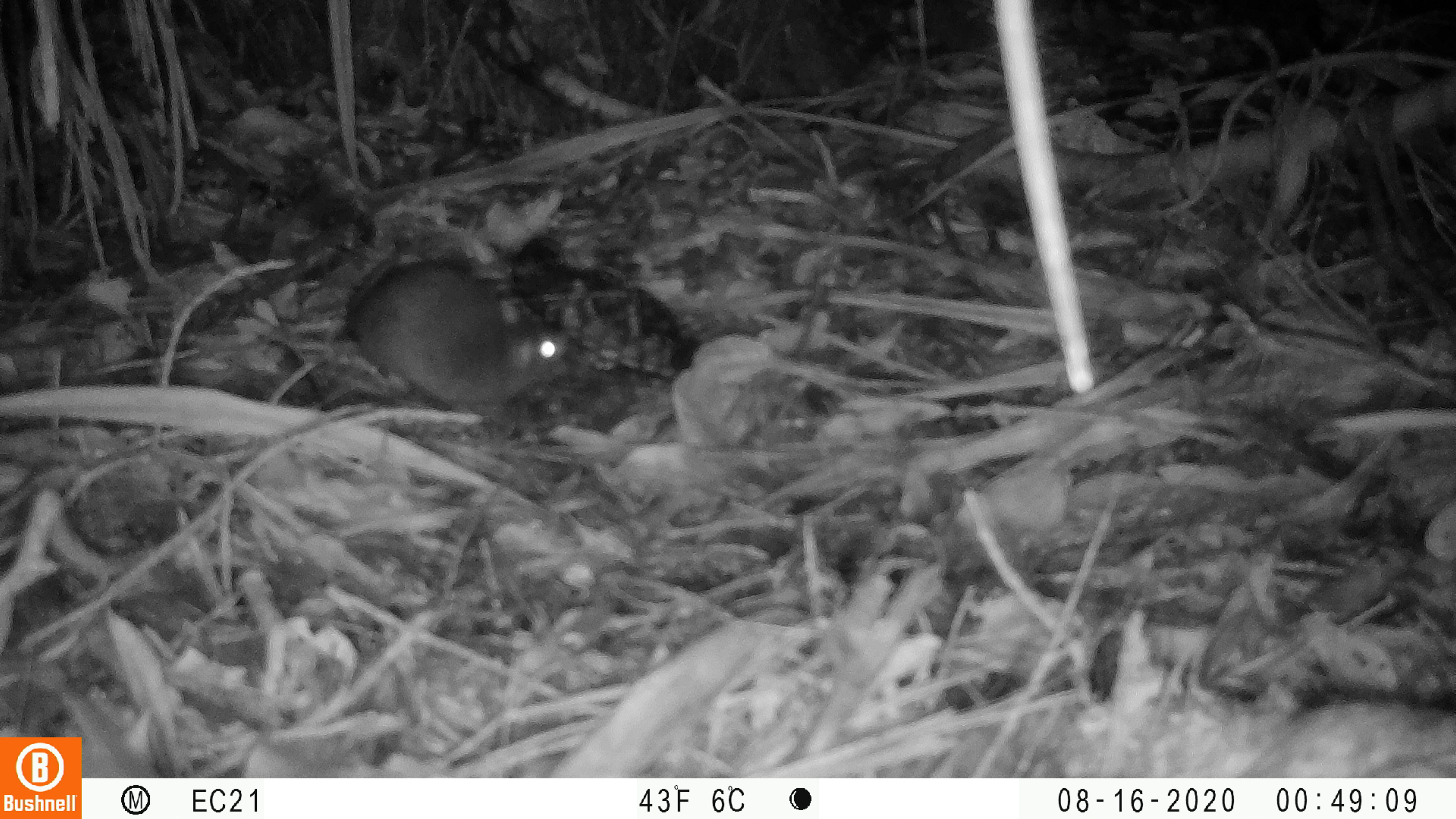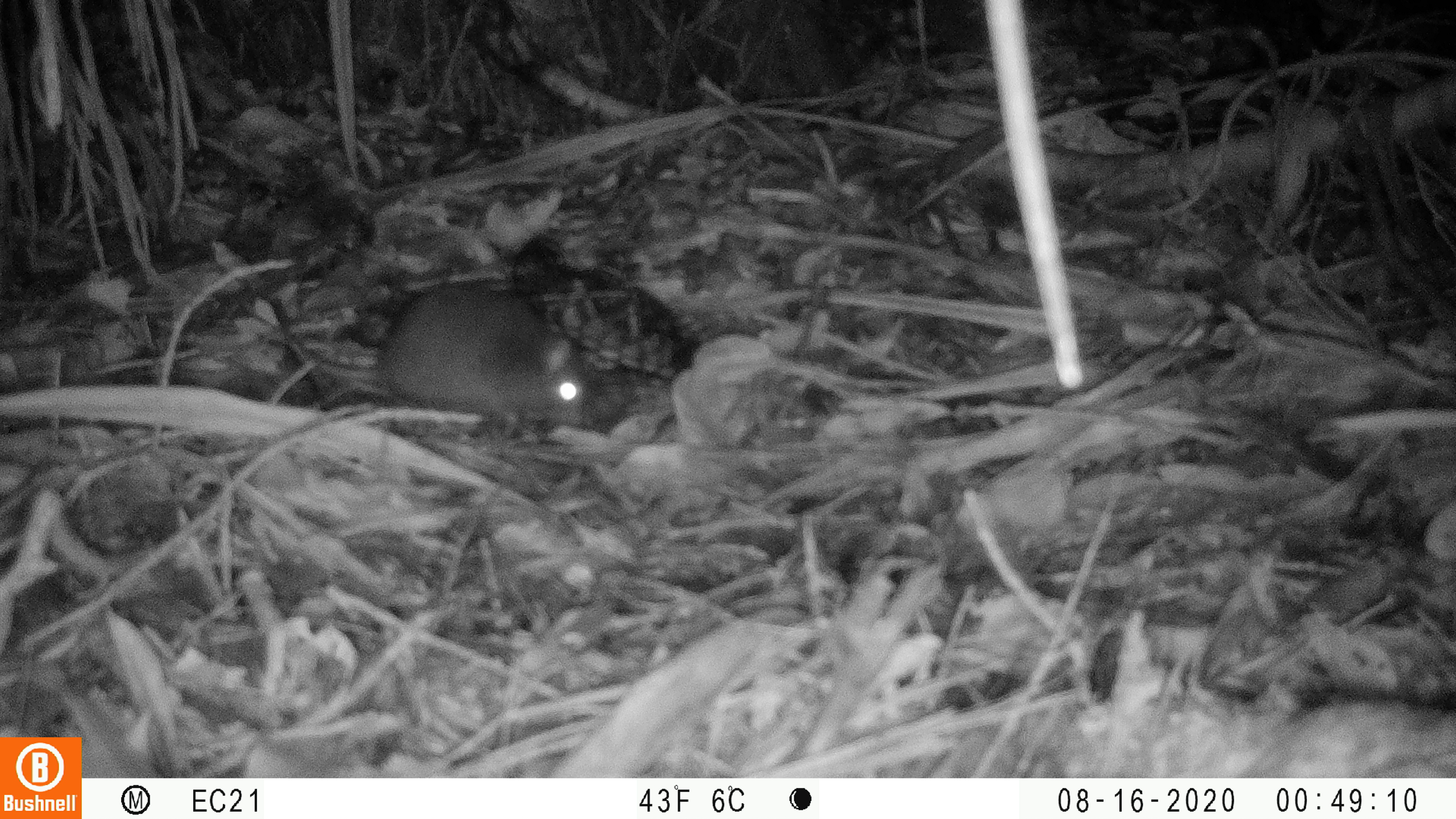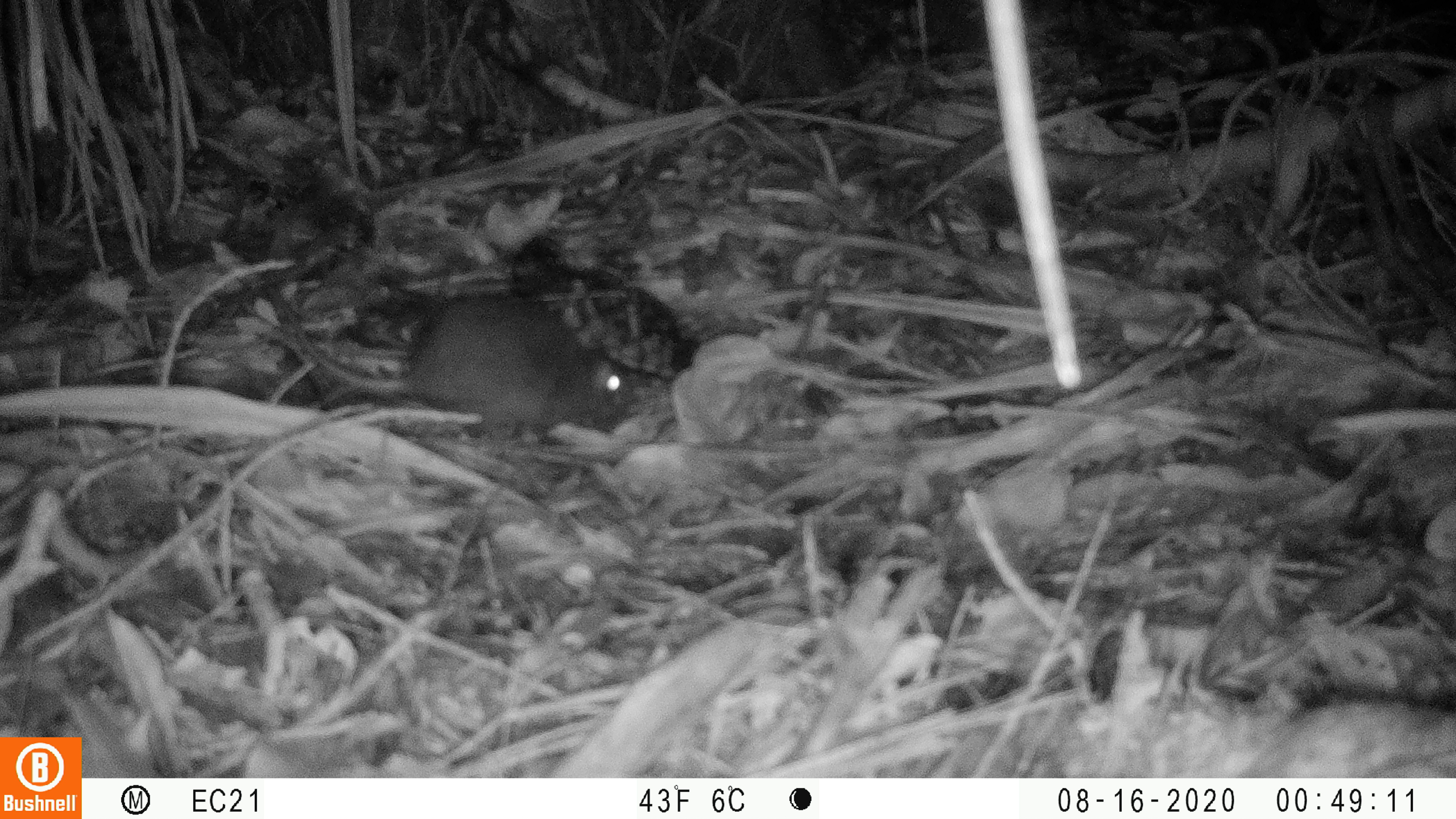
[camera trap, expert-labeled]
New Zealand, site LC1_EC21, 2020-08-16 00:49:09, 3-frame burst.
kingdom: Animalia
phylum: Chordata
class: Mammalia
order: Rodentia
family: Muridae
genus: Rattus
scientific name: Rattus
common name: rat